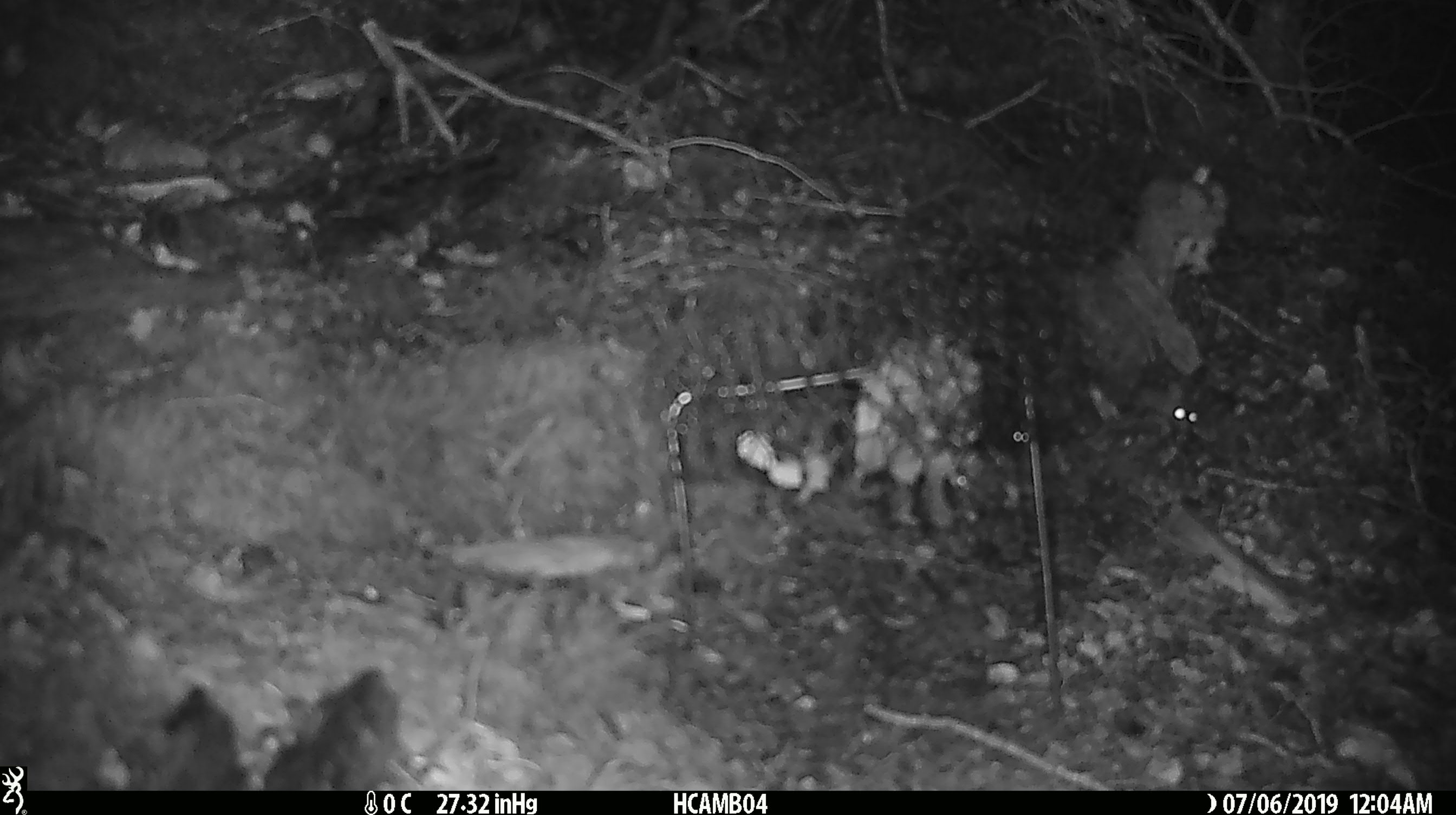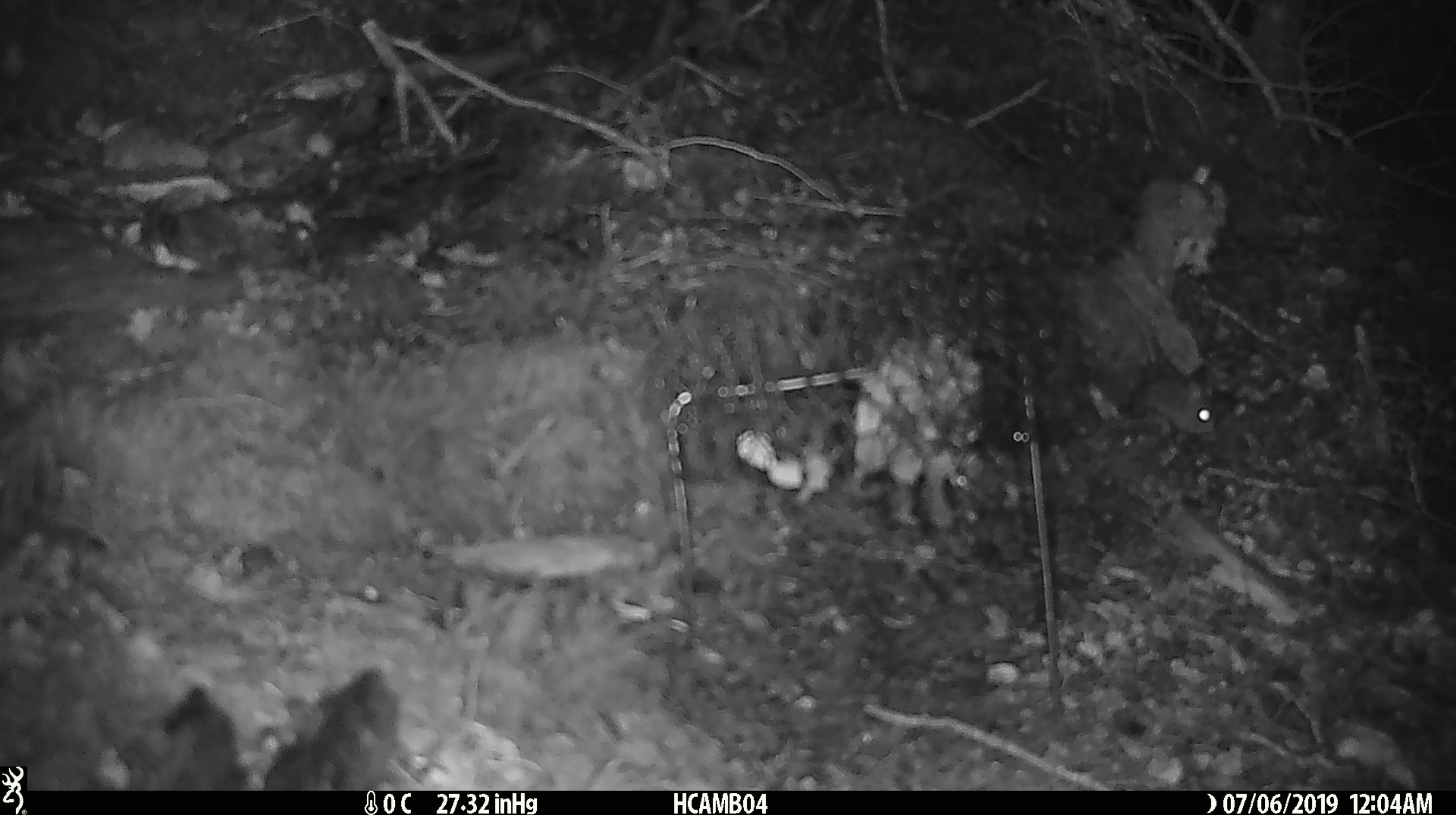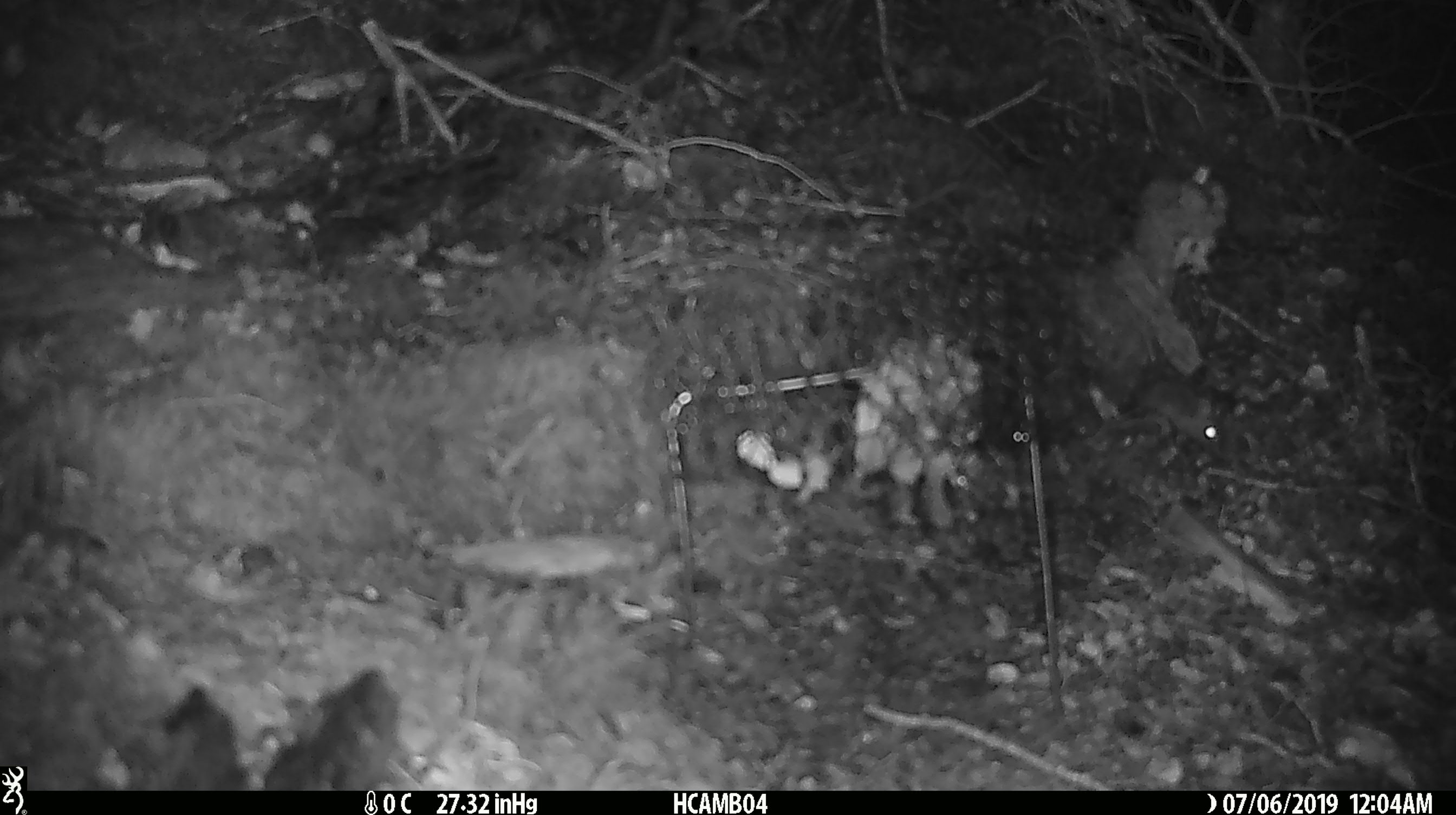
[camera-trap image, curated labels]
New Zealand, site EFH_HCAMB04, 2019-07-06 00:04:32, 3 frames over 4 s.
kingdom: Animalia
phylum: Chordata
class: Mammalia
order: Rodentia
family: Muridae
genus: Mus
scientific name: Mus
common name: mouse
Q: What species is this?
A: Mouse (Mus).